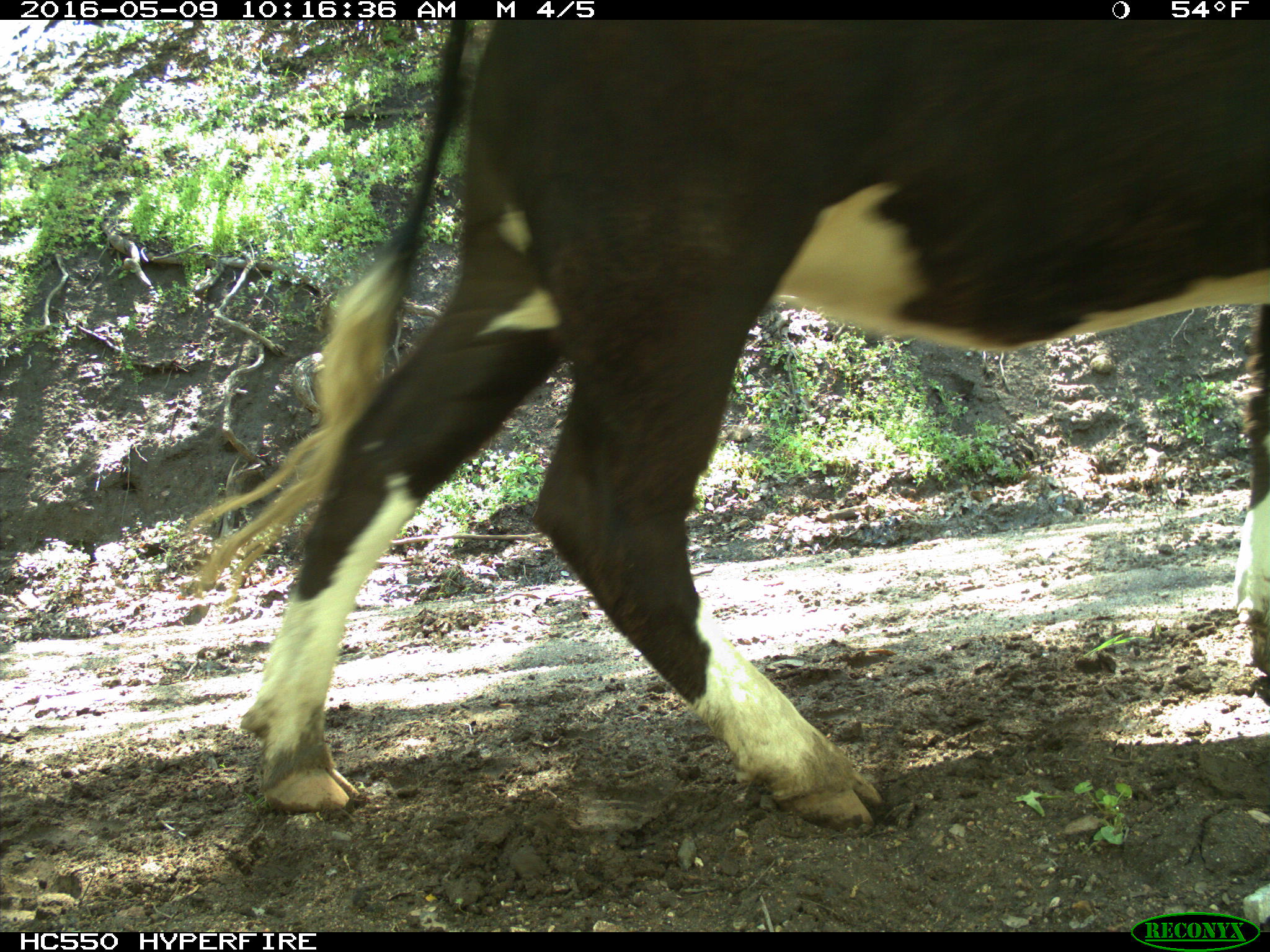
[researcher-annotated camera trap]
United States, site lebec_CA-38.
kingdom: Animalia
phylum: Chordata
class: Mammalia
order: Artiodactyla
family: Bovidae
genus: Bos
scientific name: Bos taurus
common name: domestic cow